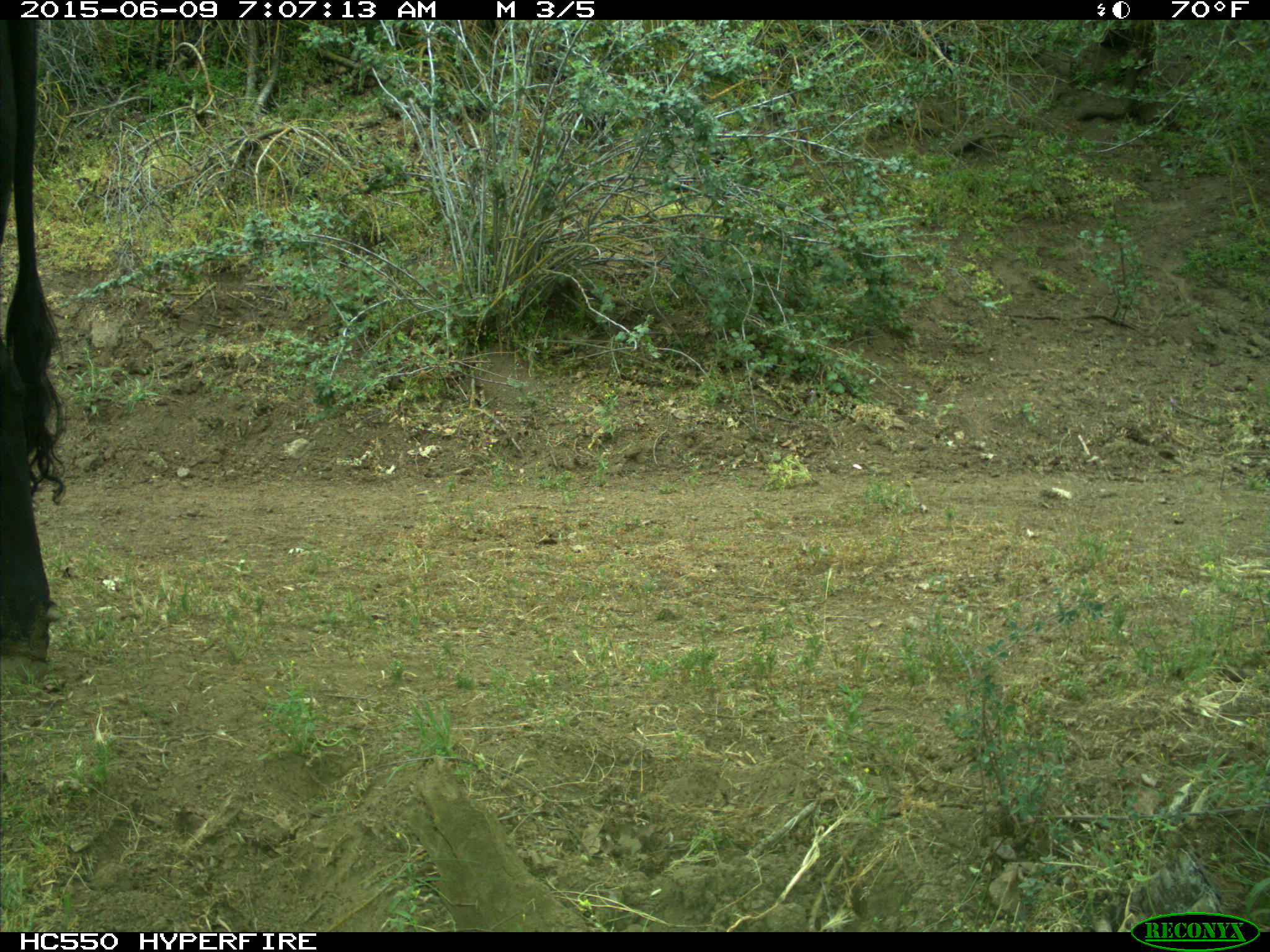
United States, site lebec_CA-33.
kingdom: Animalia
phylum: Chordata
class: Mammalia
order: Artiodactyla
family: Bovidae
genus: Bos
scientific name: Bos taurus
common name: domestic cow